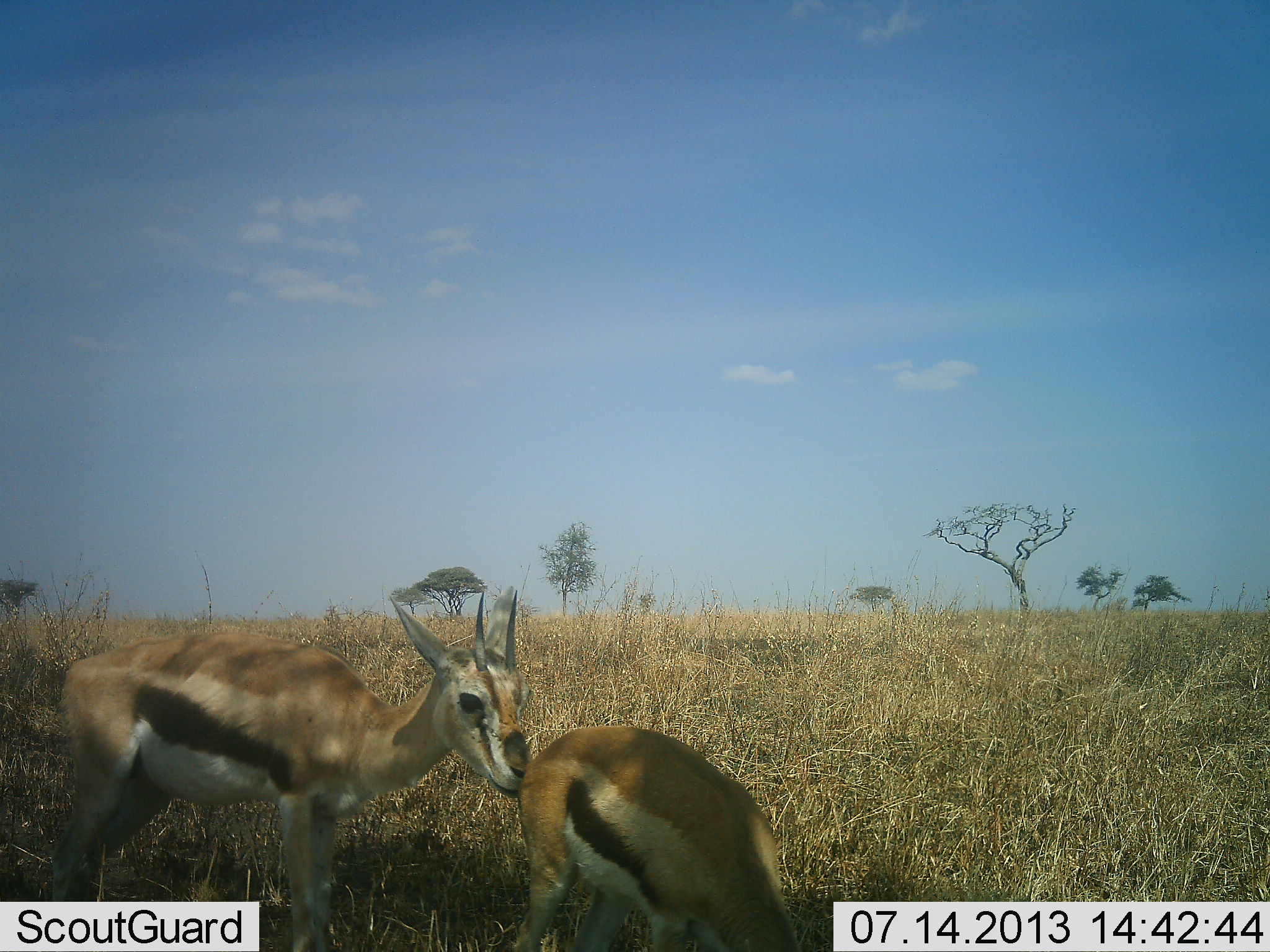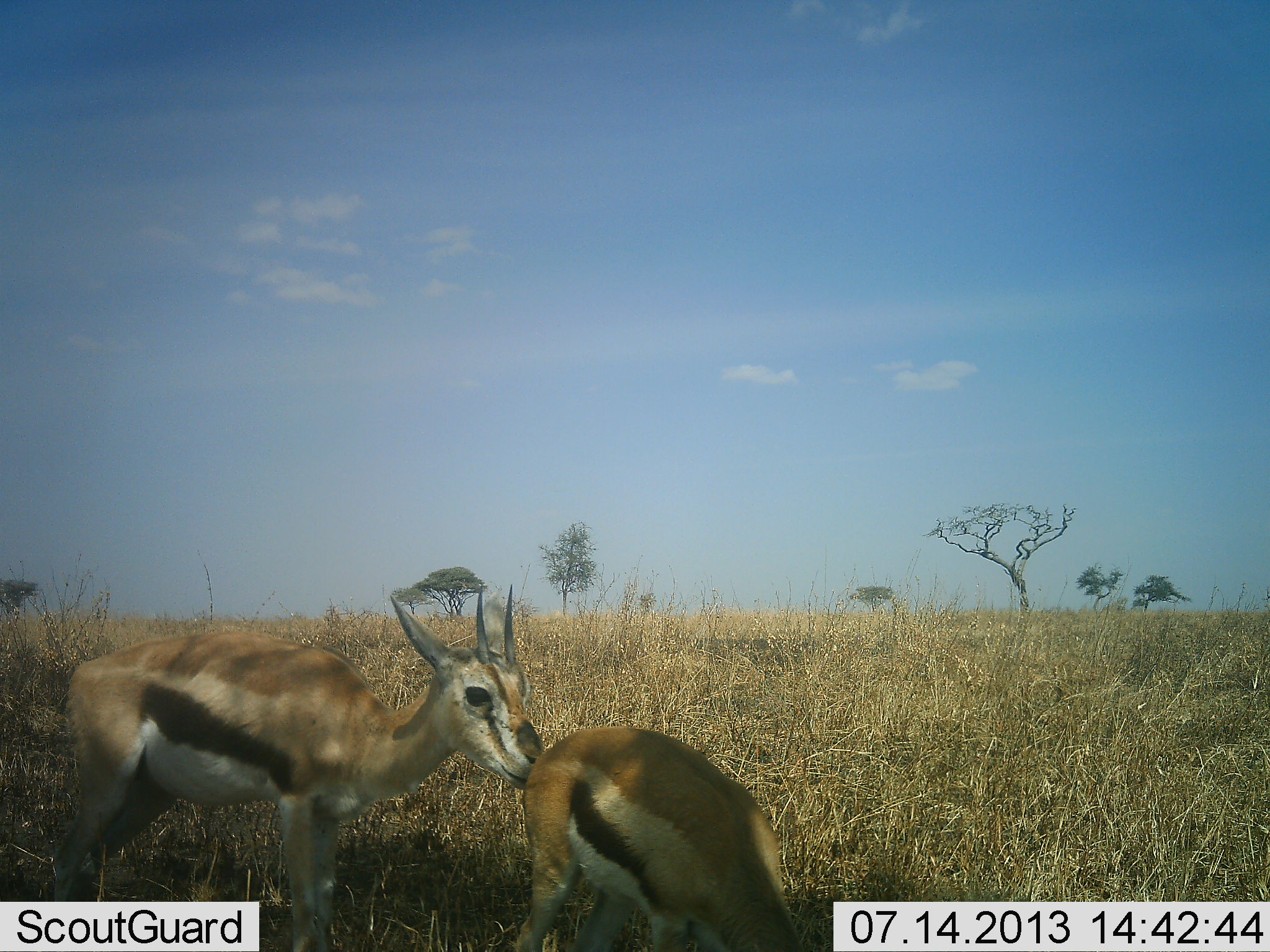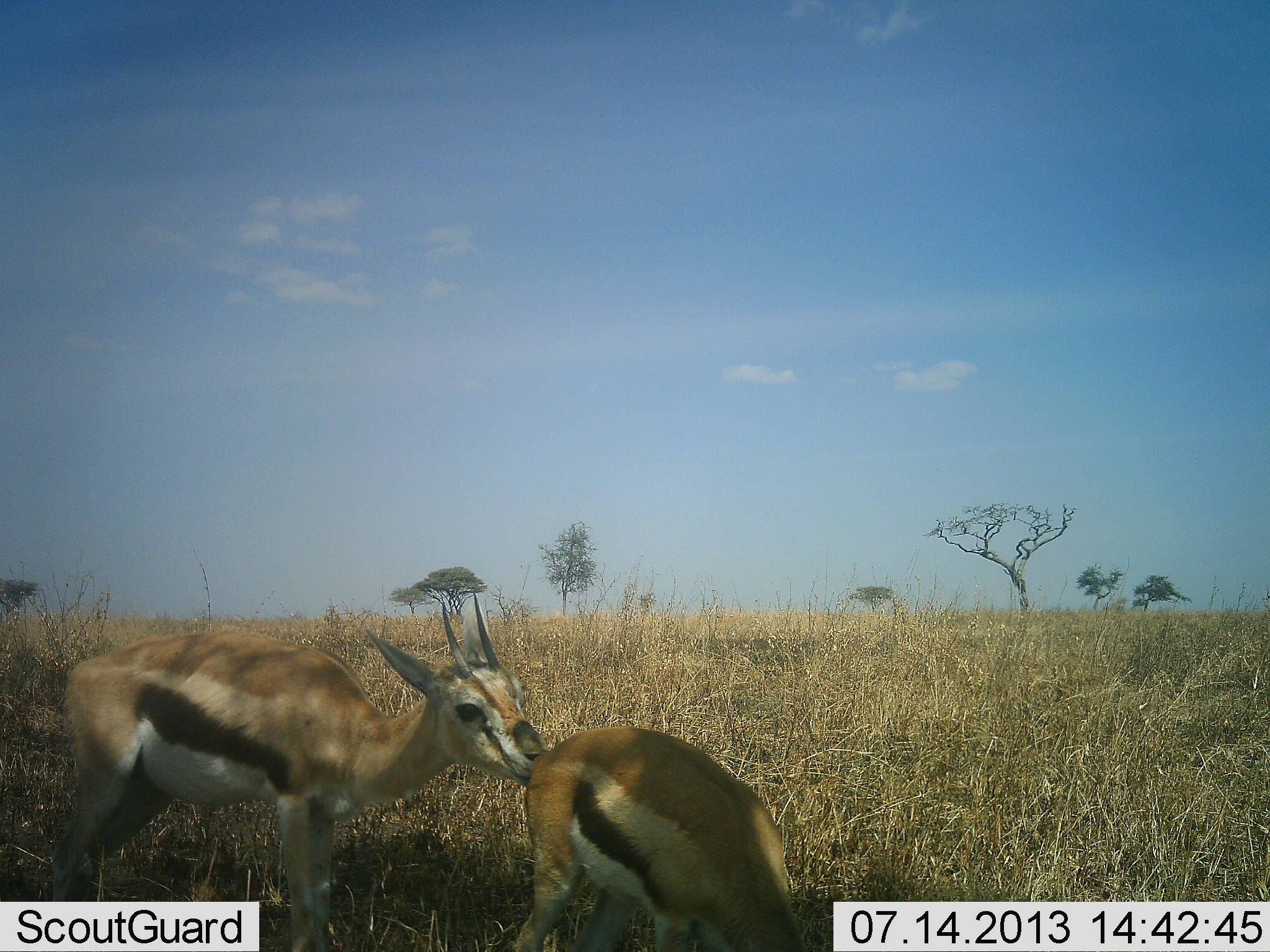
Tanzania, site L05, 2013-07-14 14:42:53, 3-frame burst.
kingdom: Animalia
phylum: Chordata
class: Mammalia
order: Artiodactyla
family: Bovidae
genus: Eudorcas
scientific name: Eudorcas thomsonii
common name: thomson's gazelle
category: gazellethomsons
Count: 2.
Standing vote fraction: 40%.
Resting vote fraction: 0%.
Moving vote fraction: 0%.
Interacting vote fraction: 80%.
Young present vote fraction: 0%.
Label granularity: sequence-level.